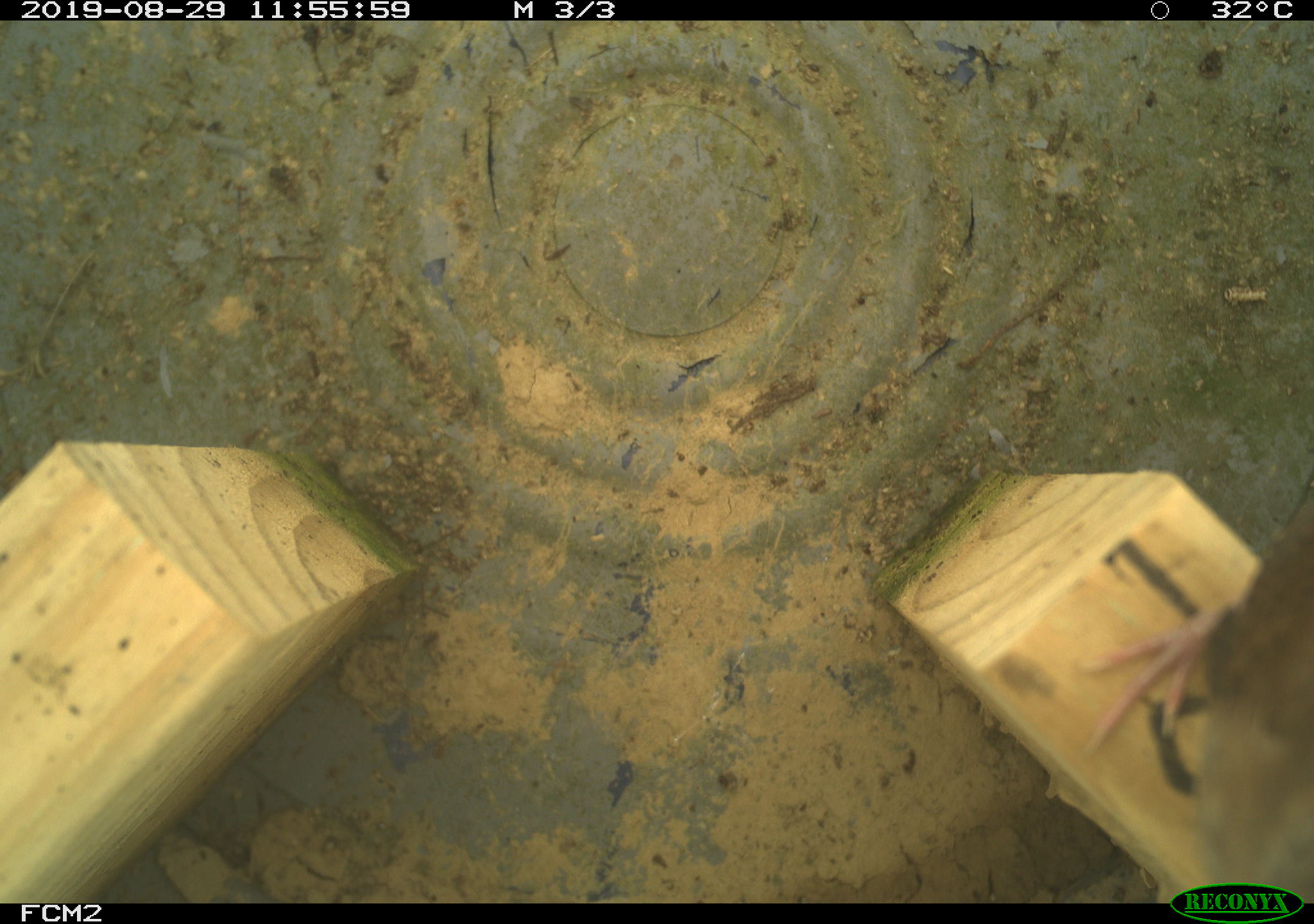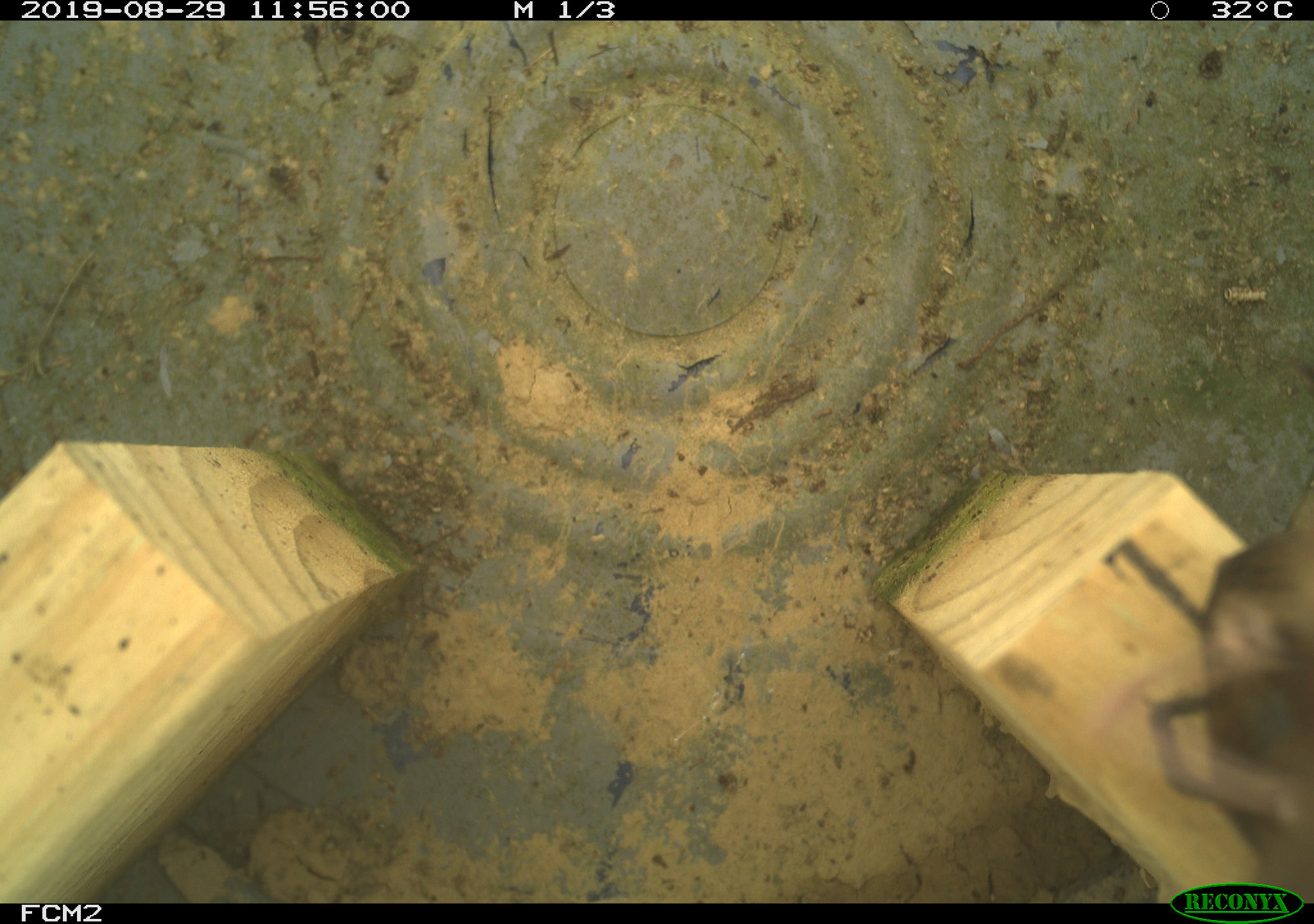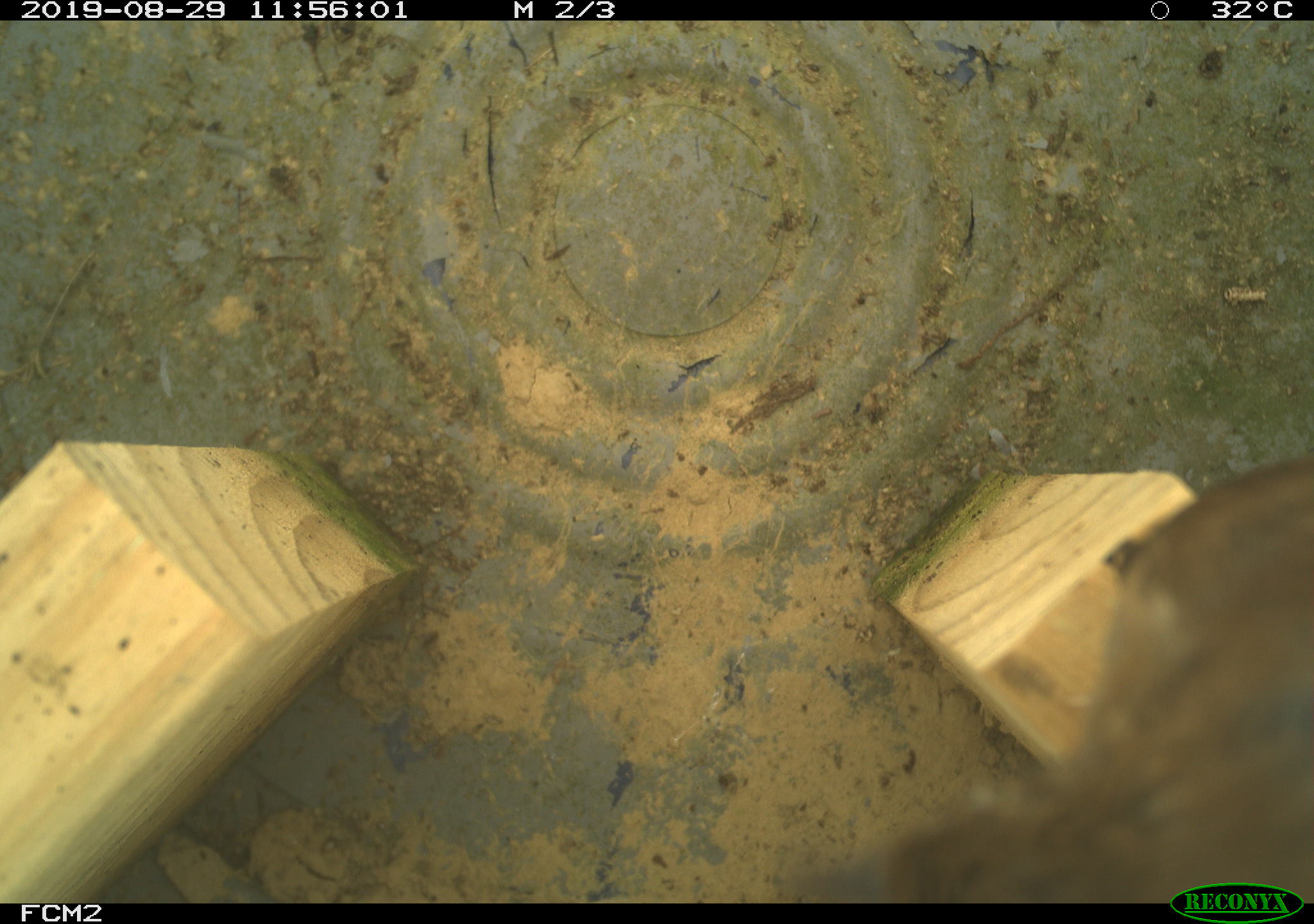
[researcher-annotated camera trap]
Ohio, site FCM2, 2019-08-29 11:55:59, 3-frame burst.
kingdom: Animalia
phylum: Chordata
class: Aves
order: Passeriformes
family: Troglodytidae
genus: Troglodytes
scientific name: Troglodytes aedon aedon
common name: northern house wren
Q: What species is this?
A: Northern house wren (Troglodytes aedon aedon).